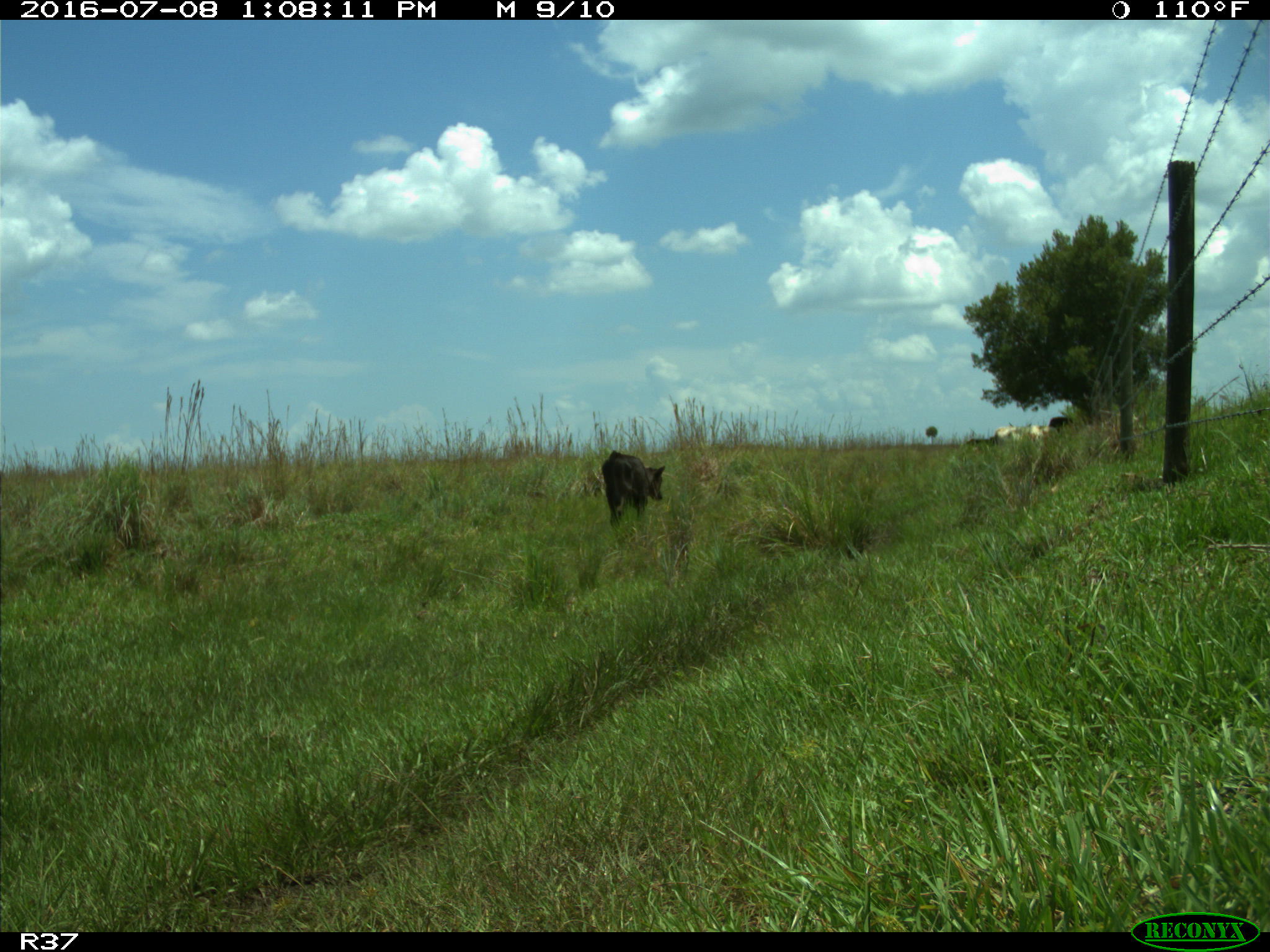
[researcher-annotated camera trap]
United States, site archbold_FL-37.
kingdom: Animalia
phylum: Chordata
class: Mammalia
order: Artiodactyla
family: Bovidae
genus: Bos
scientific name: Bos taurus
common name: domestic cow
Bos taurus (domestic cow).